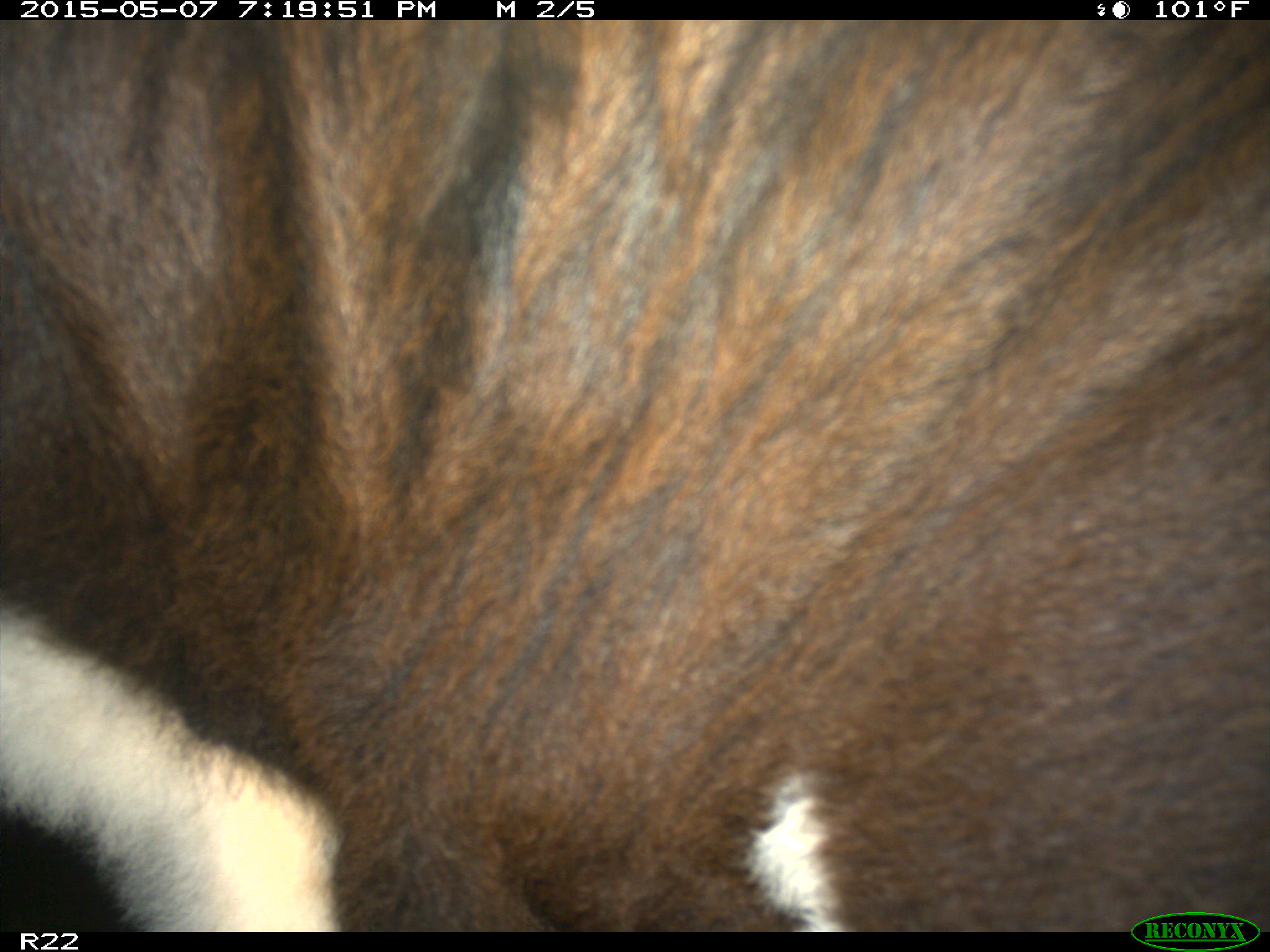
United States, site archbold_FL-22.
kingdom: Animalia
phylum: Chordata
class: Mammalia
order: Artiodactyla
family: Bovidae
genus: Bos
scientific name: Bos taurus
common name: domestic cow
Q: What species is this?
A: Bos taurus (domestic cow).